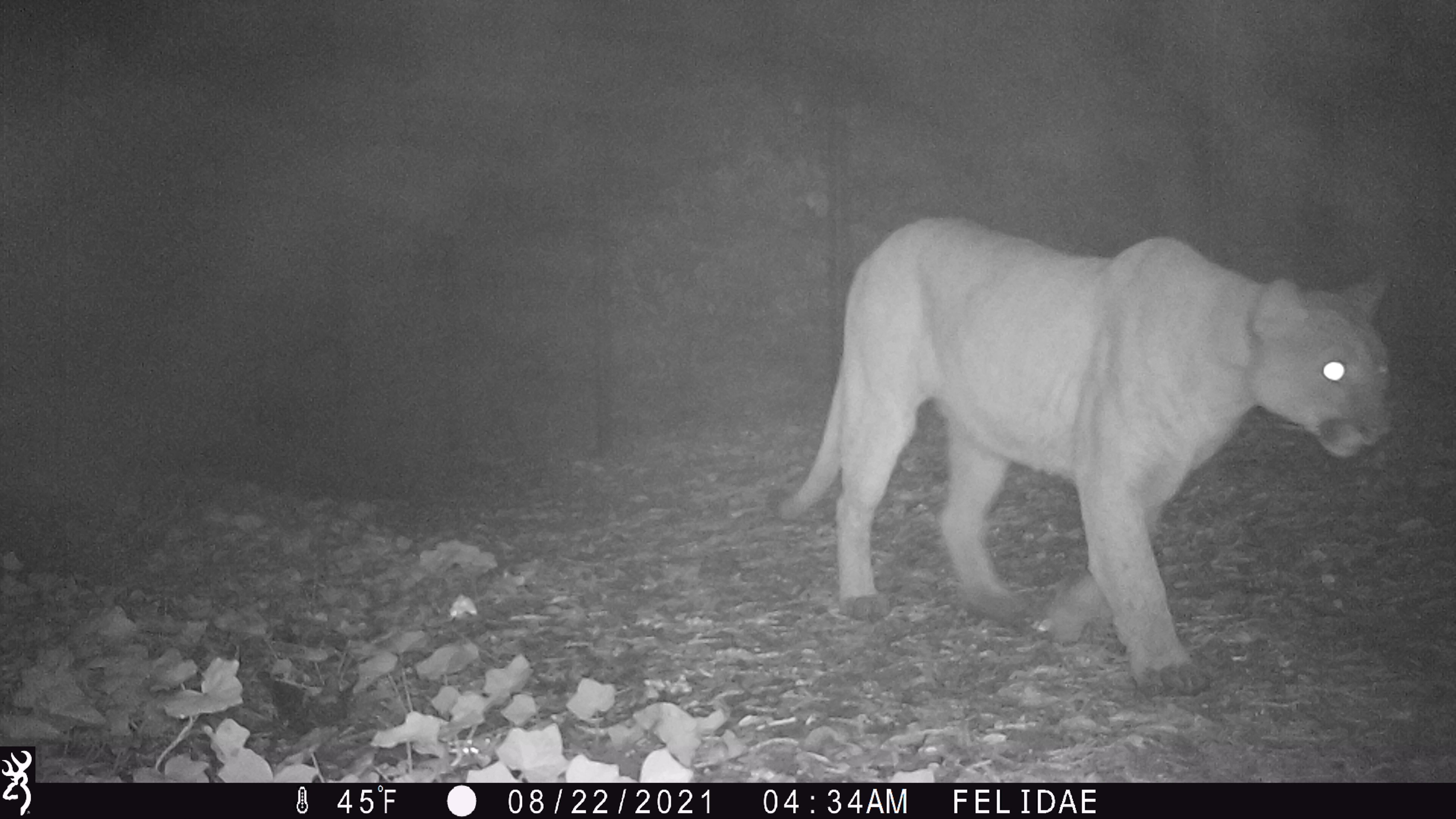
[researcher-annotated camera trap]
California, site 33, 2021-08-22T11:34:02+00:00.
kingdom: Animalia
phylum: Chordata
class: Mammalia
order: Carnivora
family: Felidae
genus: Puma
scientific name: Puma concolor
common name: puma